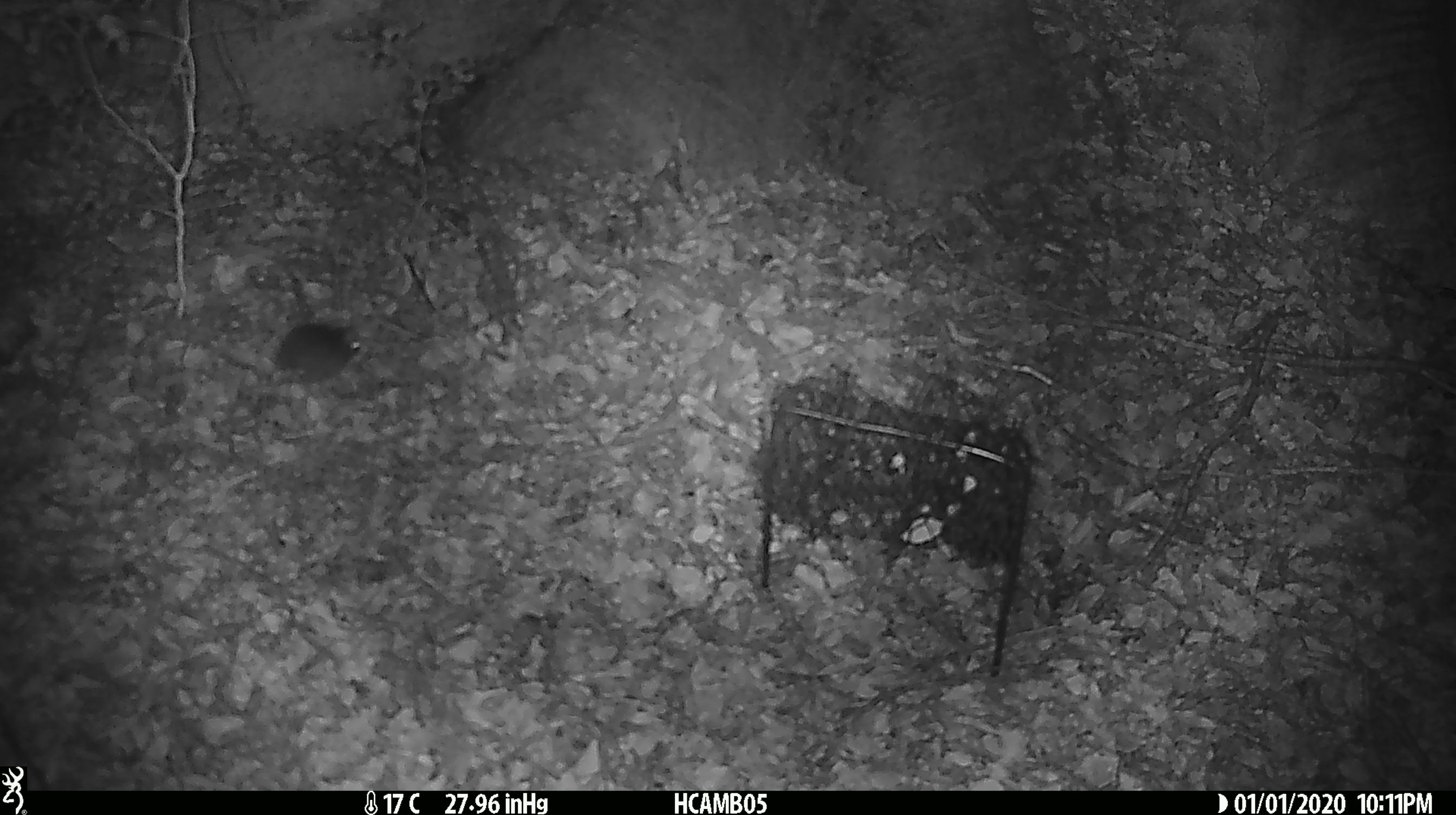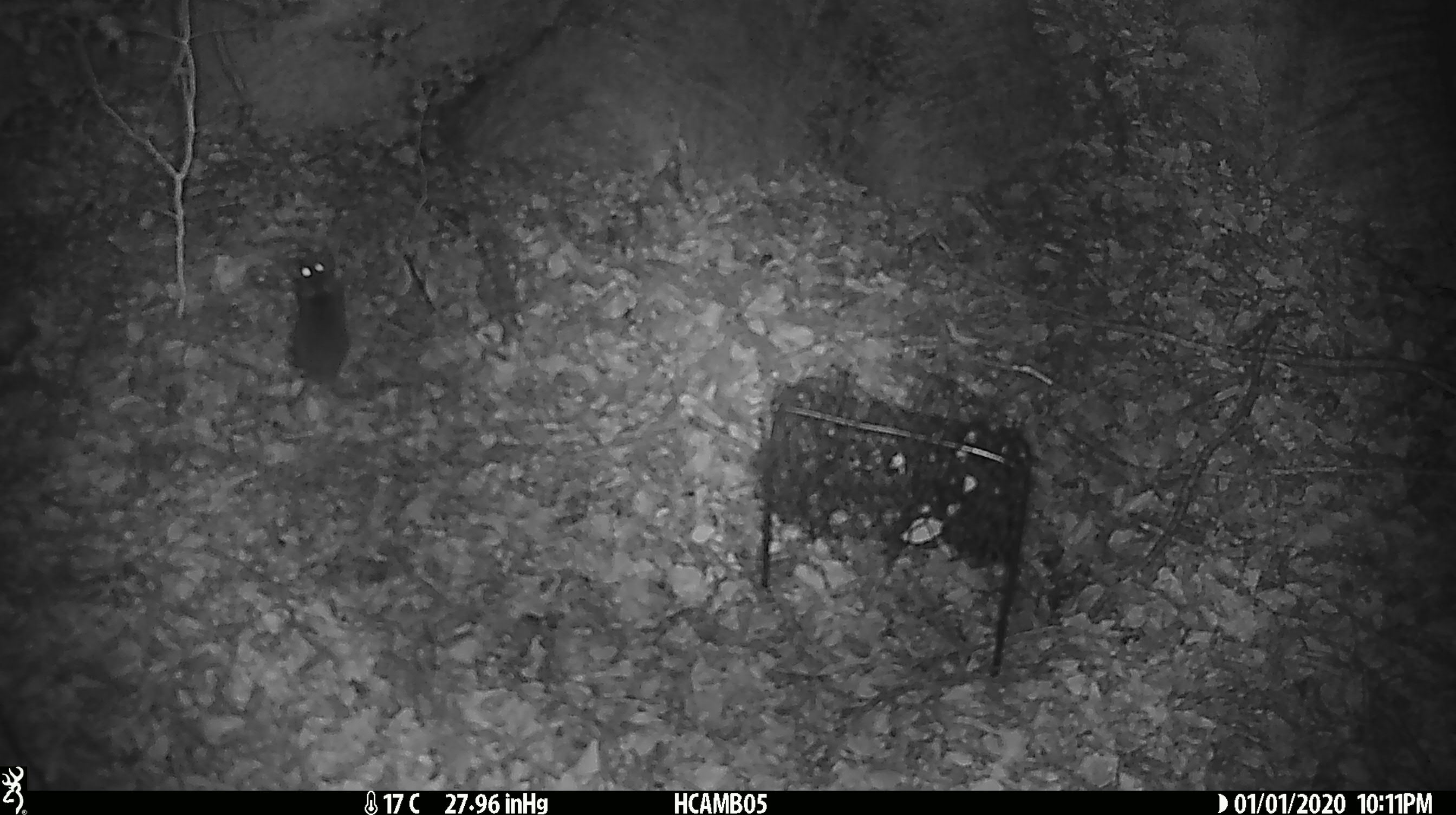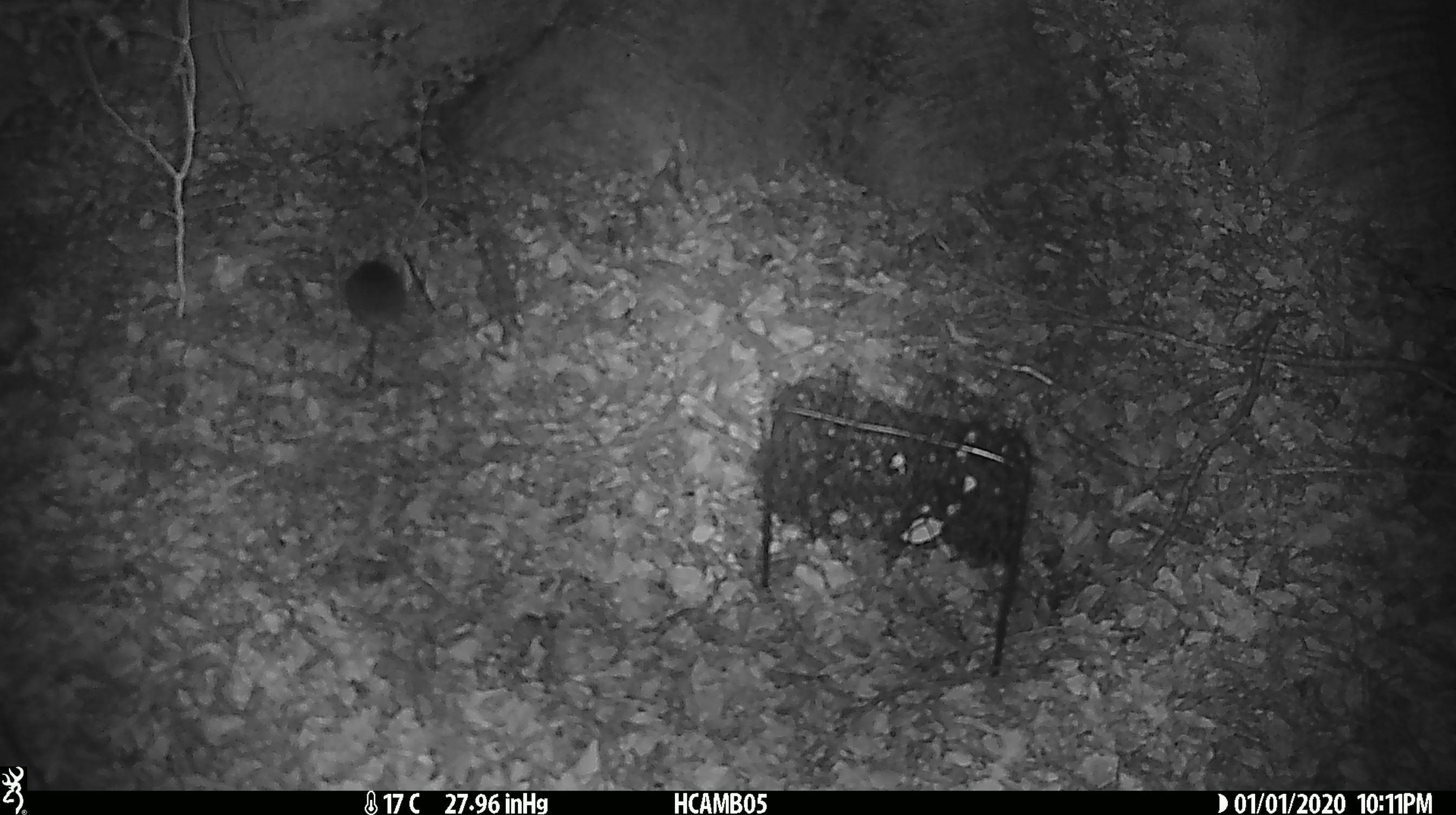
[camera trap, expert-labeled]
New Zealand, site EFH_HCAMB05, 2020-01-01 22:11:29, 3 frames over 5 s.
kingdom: Animalia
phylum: Chordata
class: Mammalia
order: Rodentia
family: Muridae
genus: Mus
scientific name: Mus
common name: mouse